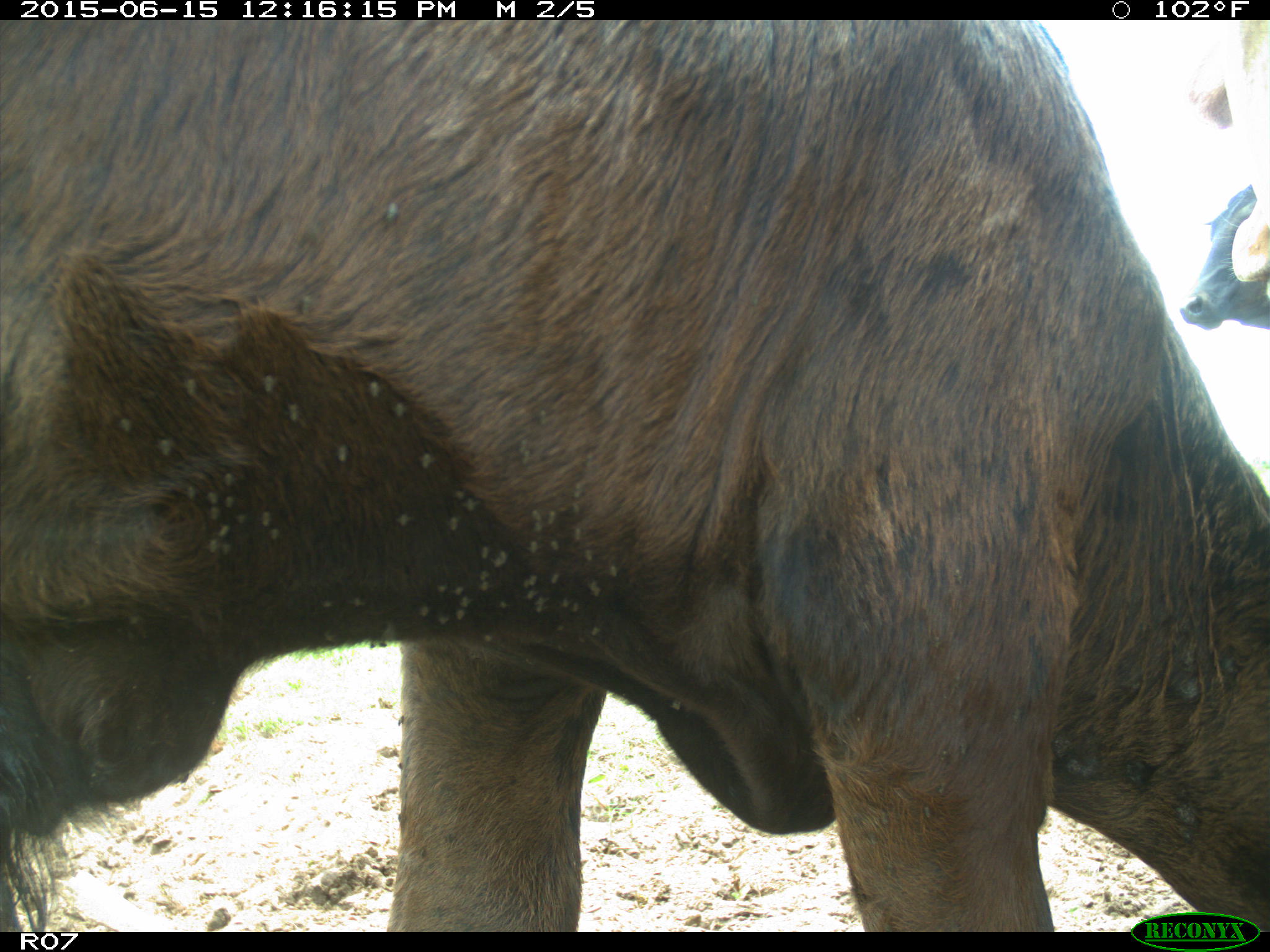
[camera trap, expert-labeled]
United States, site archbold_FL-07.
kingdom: Animalia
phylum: Chordata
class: Mammalia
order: Artiodactyla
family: Bovidae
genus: Bos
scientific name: Bos taurus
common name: domestic cow